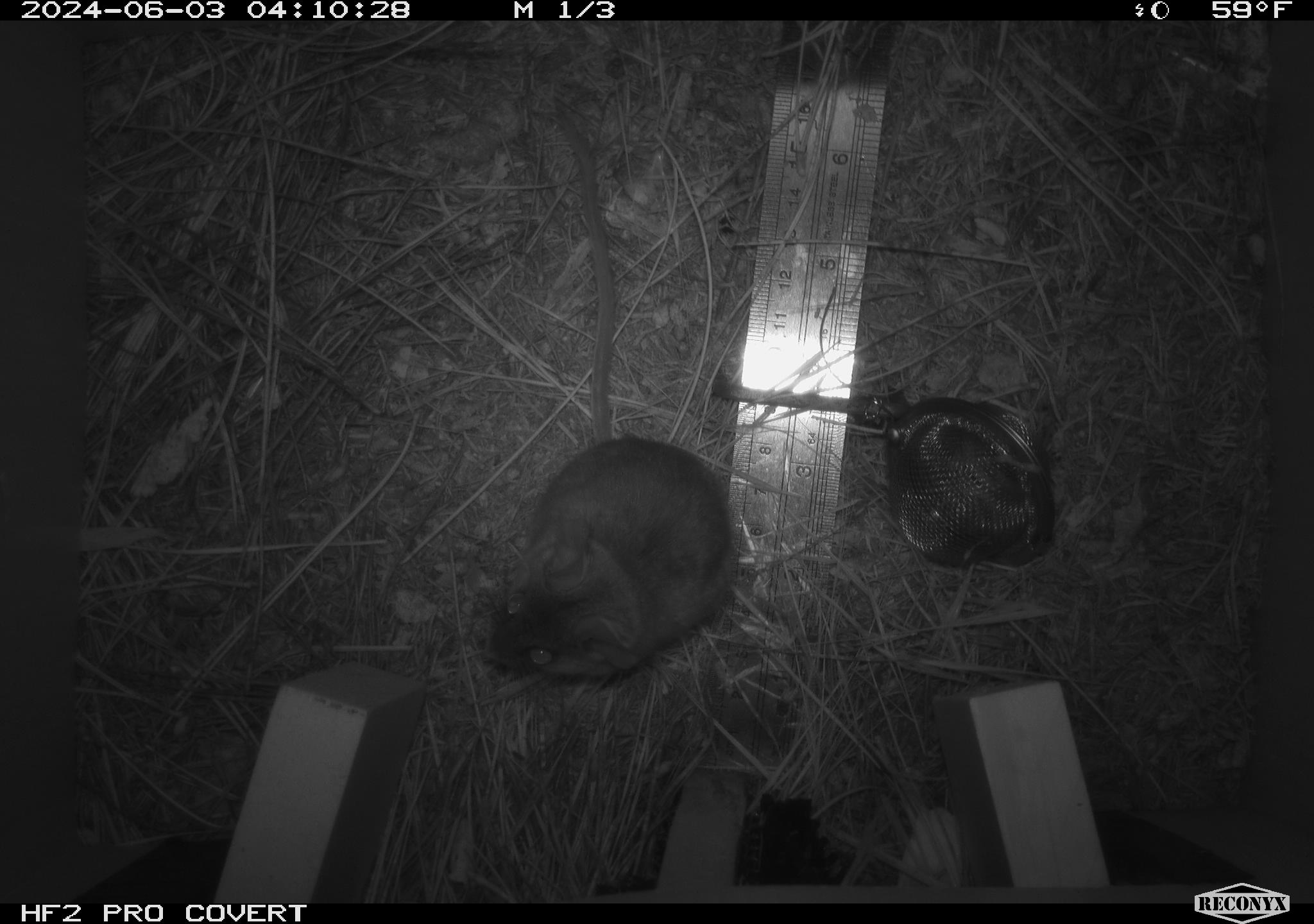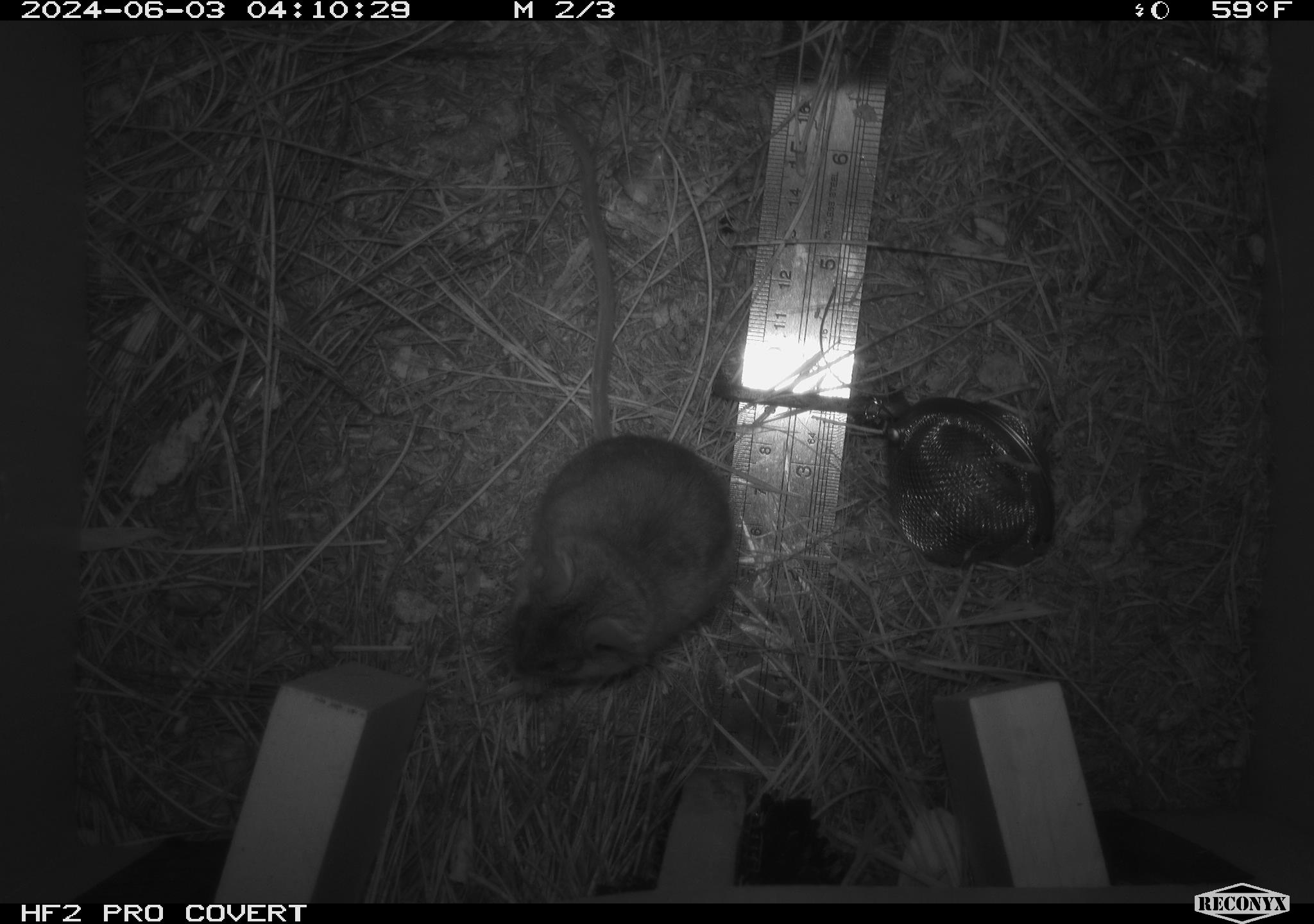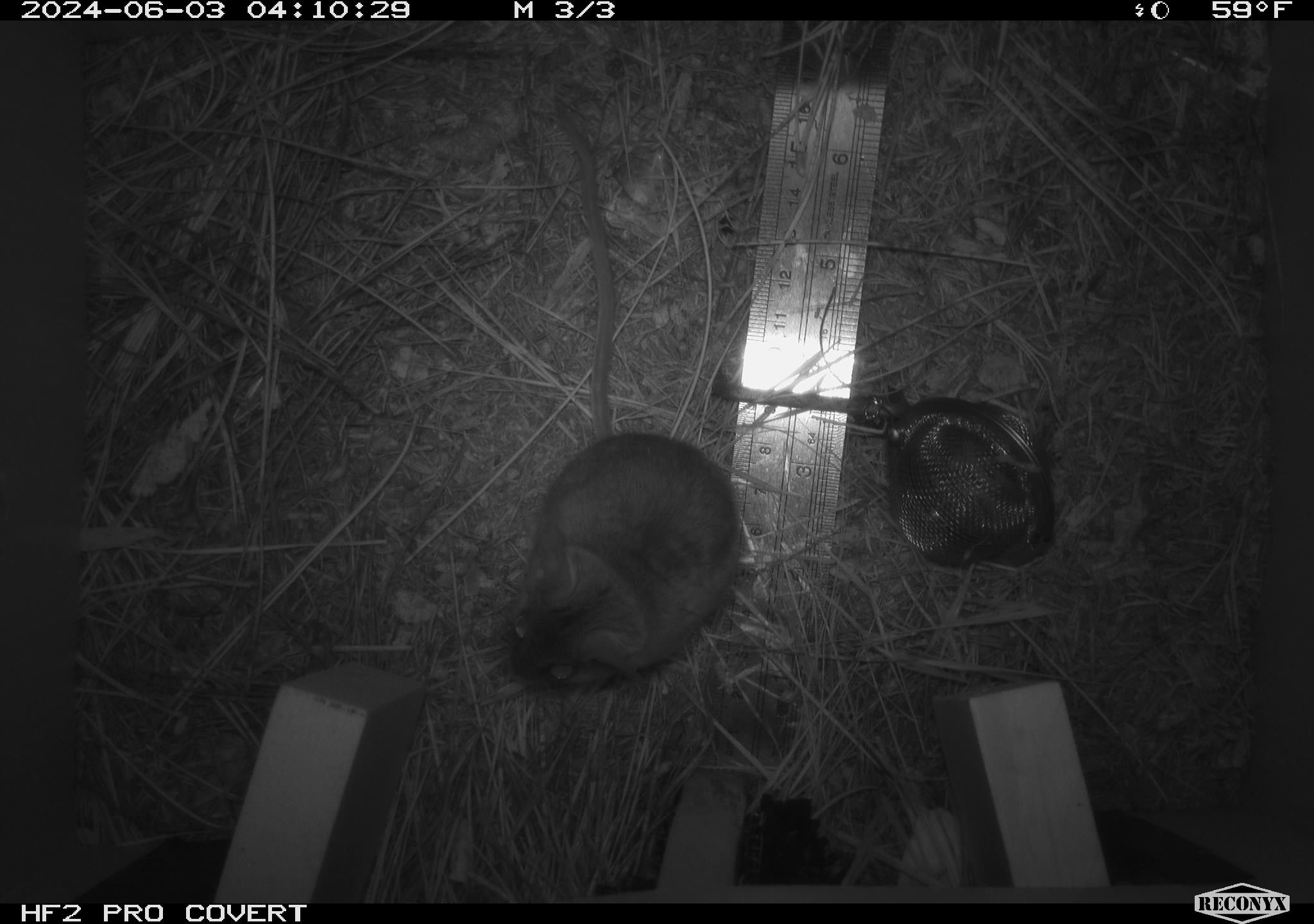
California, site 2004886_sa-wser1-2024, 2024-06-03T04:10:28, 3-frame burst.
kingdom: Animalia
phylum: Chordata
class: Mammalia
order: Rodentia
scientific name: Rodentia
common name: mouse species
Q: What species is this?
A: Mouse species (Rodentia).